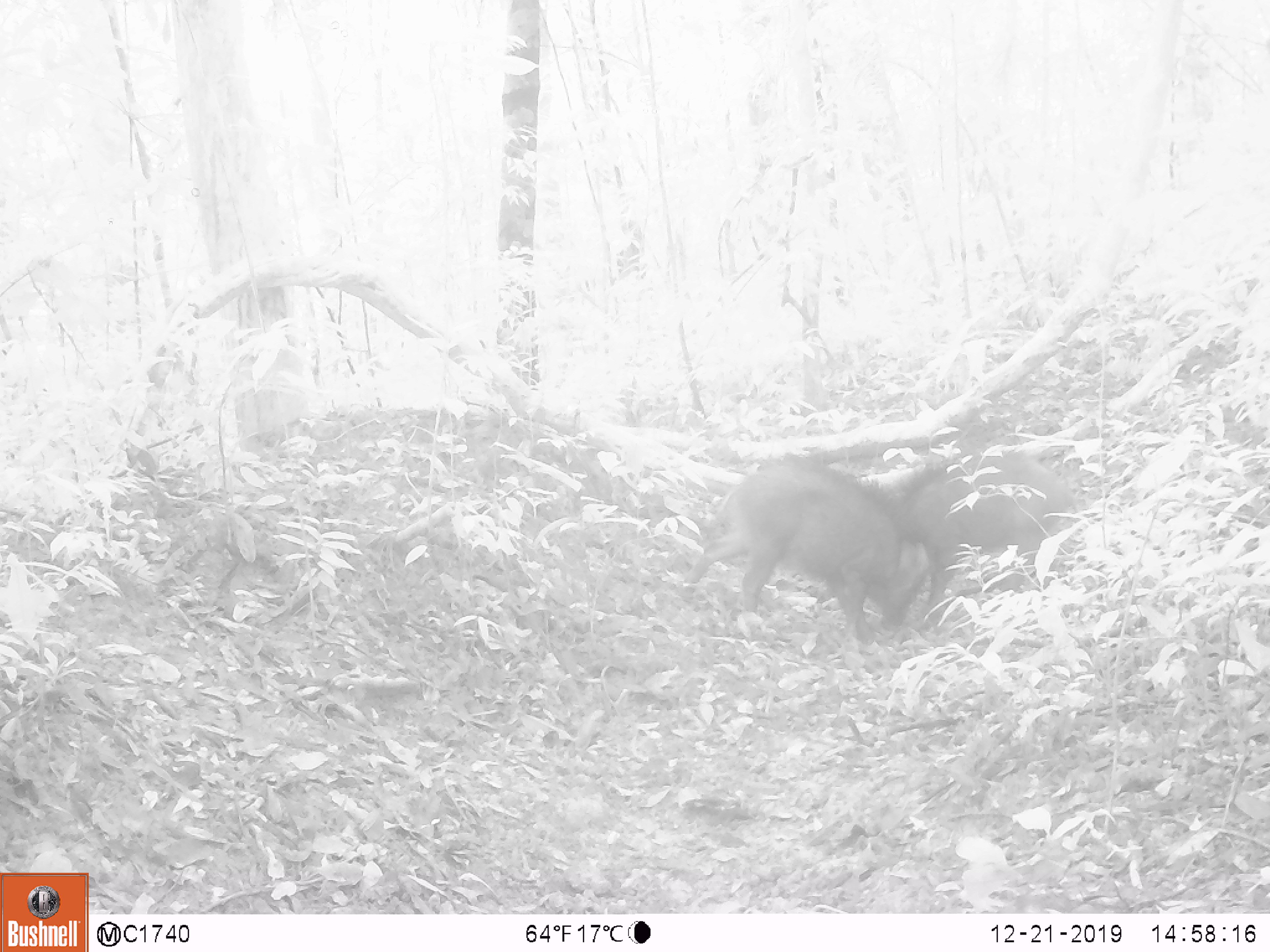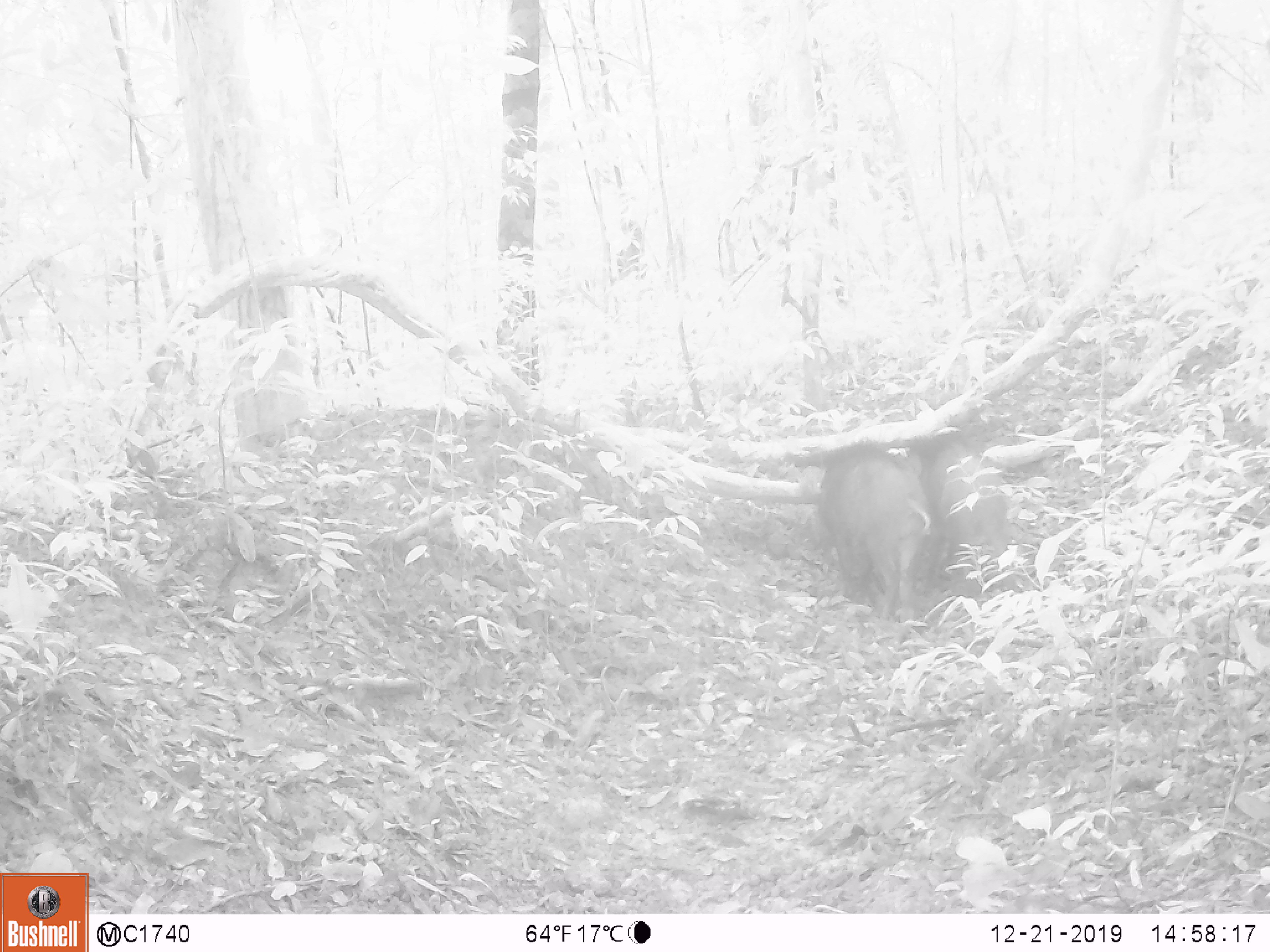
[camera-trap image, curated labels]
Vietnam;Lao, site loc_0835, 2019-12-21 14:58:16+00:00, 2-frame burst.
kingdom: Animalia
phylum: Chordata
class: Mammalia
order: Artiodactyla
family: Suidae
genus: Sus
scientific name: Sus scrofa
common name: eurasian wild pig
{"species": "eurasian wild pig (Sus scrofa)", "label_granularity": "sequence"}